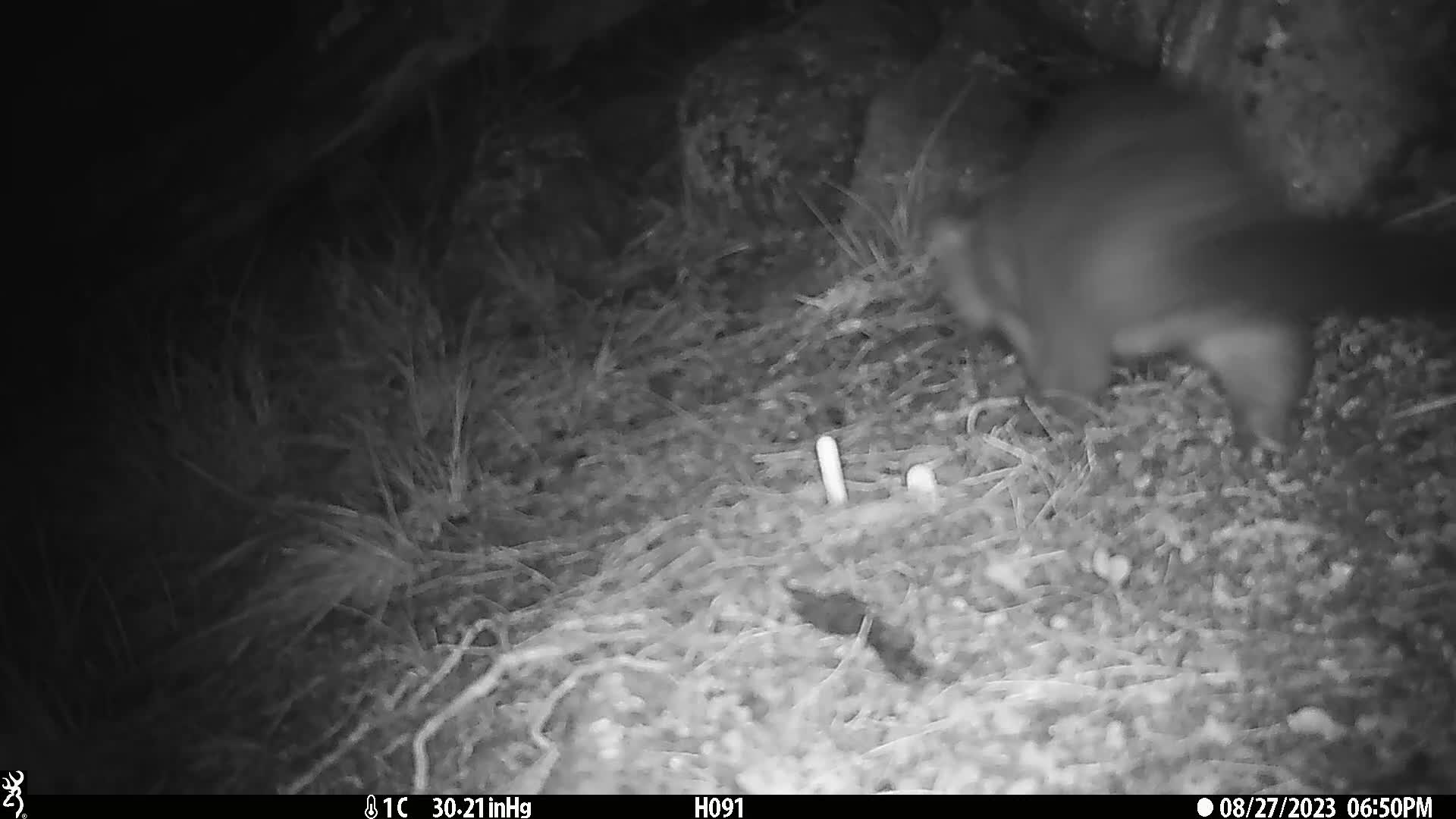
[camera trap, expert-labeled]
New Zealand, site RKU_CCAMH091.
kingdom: Animalia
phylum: Chordata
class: Mammalia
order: Diprotodontia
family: Phalangeridae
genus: Trichosurus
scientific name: Trichosurus vulpecula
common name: common brushtail possum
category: possum